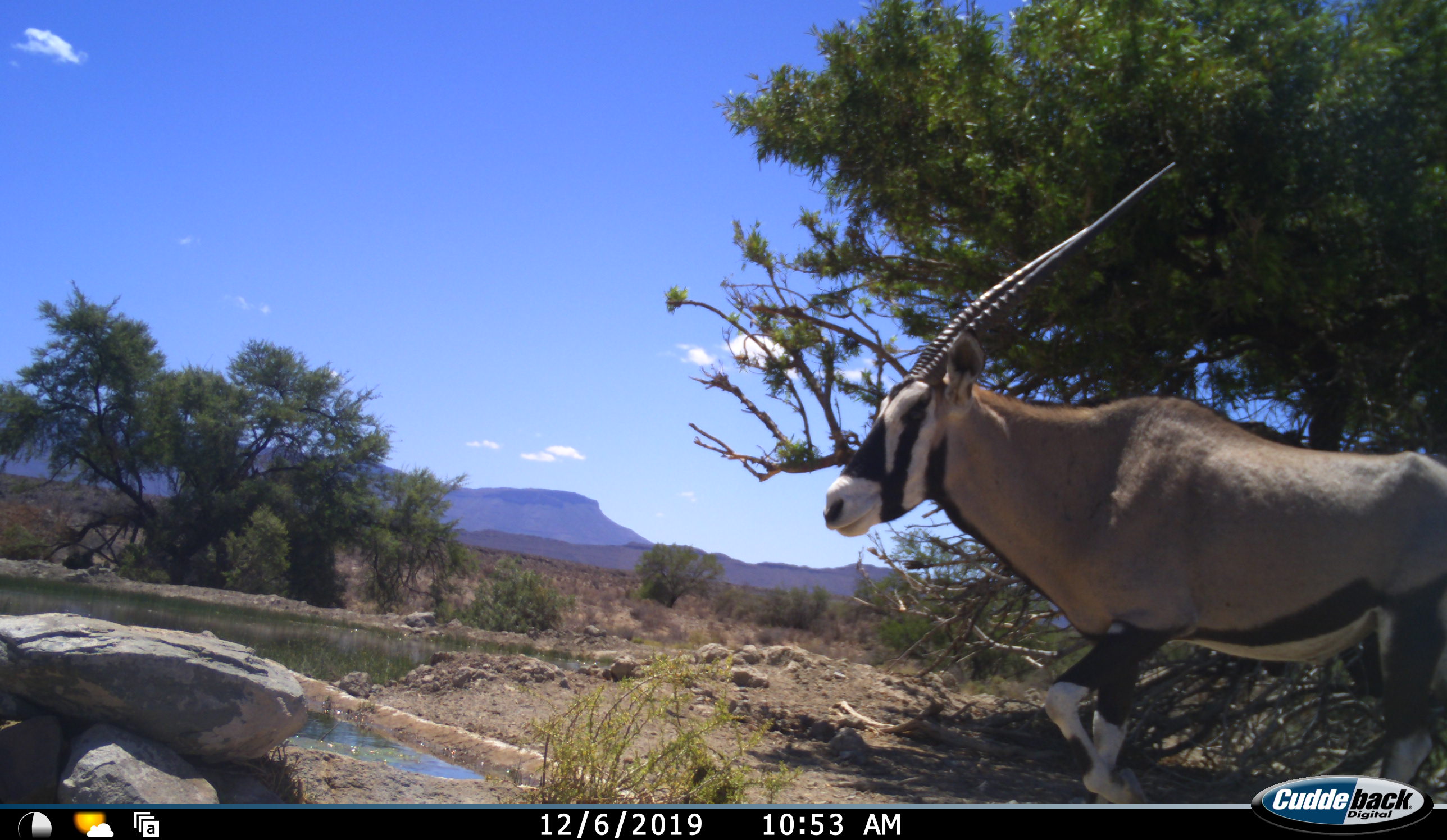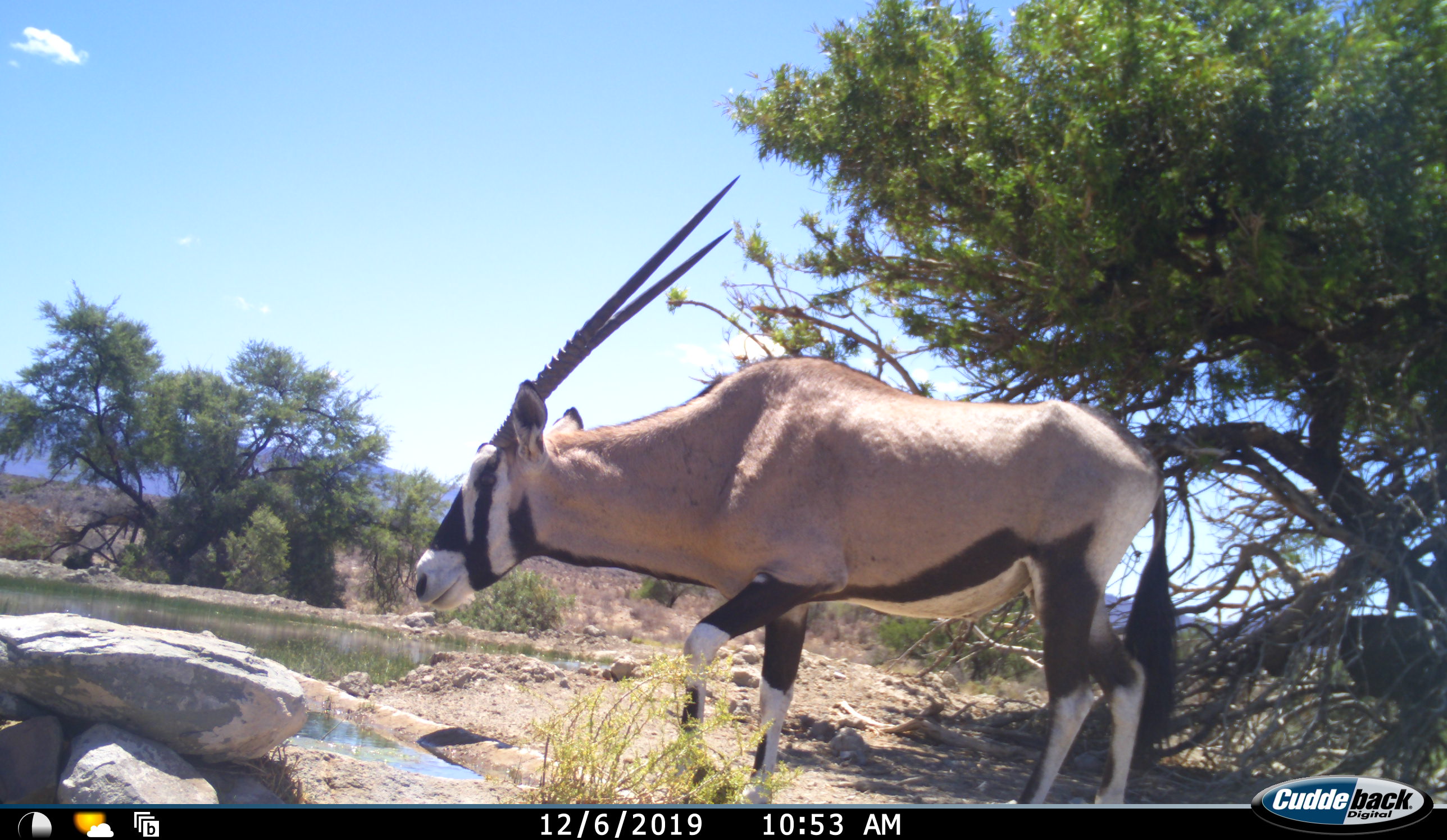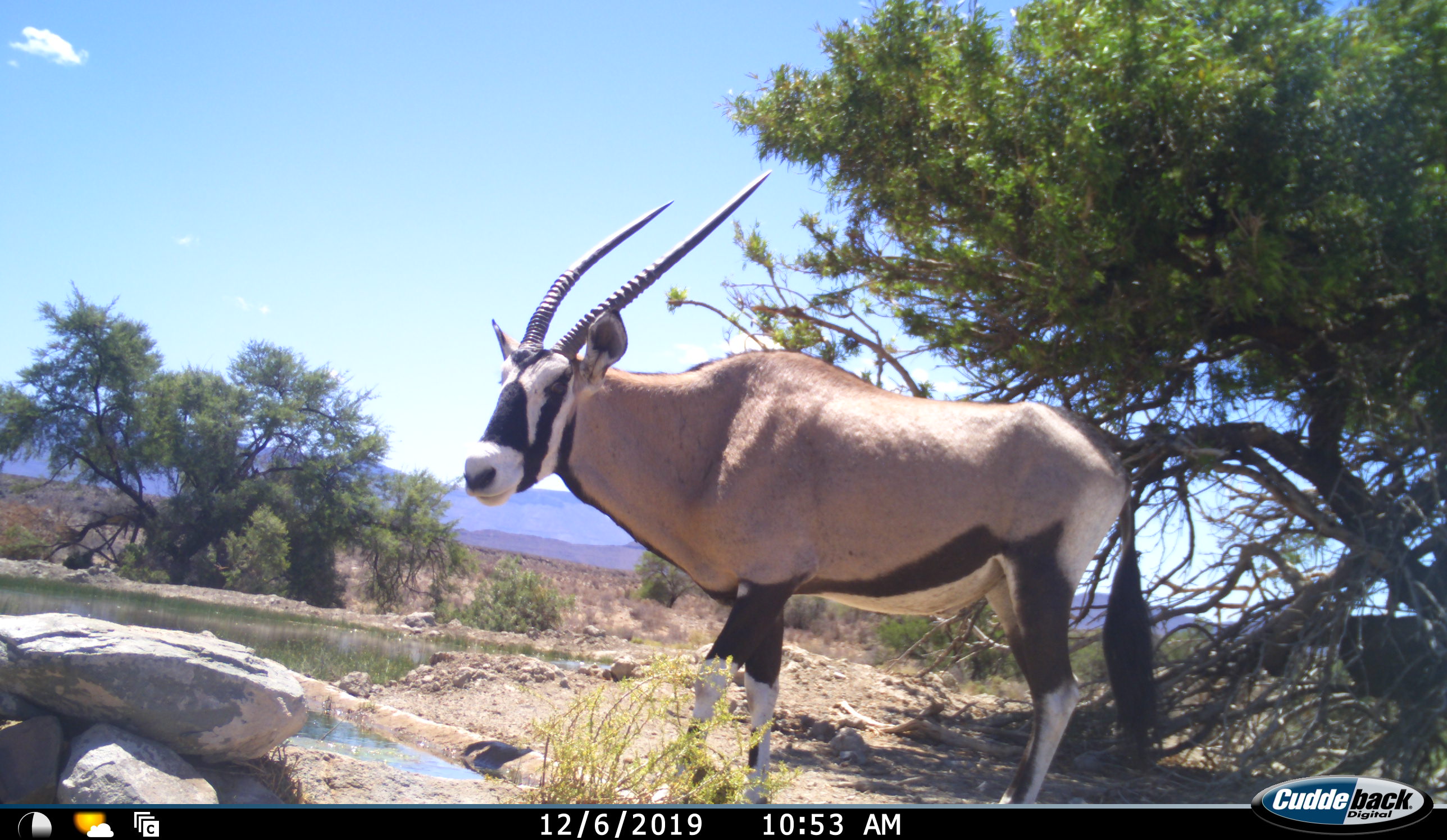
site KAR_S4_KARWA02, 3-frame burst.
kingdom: Animalia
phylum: Chordata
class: Mammalia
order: Artiodactyla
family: Bovidae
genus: Oryx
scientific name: Oryx gazella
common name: gemsbok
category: oryx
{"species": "oryx (gemsbok) (Oryx gazella)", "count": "1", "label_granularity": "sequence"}